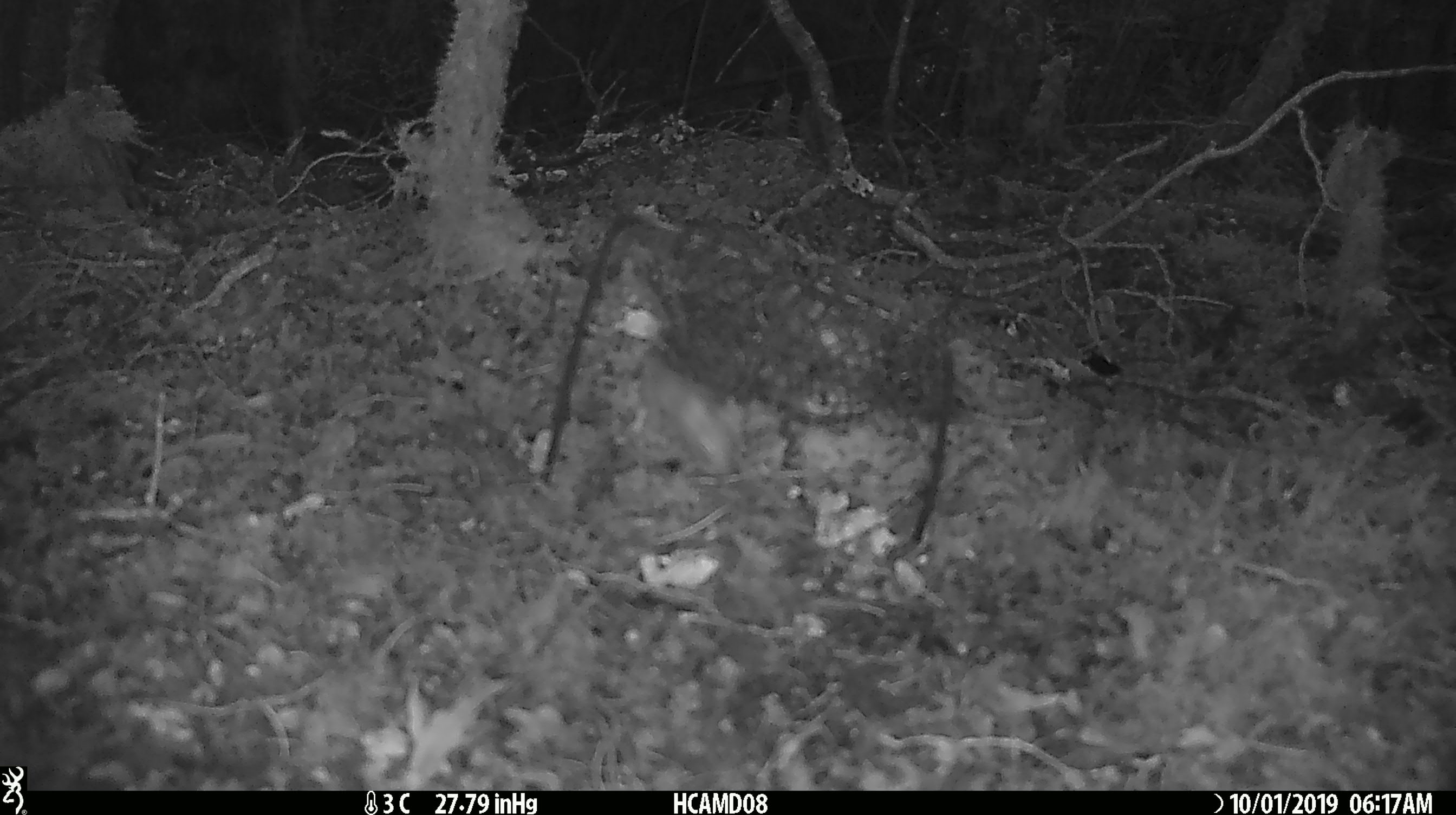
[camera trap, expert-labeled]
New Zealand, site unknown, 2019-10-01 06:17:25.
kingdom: Animalia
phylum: Chordata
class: Mammalia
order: Rodentia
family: Muridae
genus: Mus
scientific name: Mus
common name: mouse